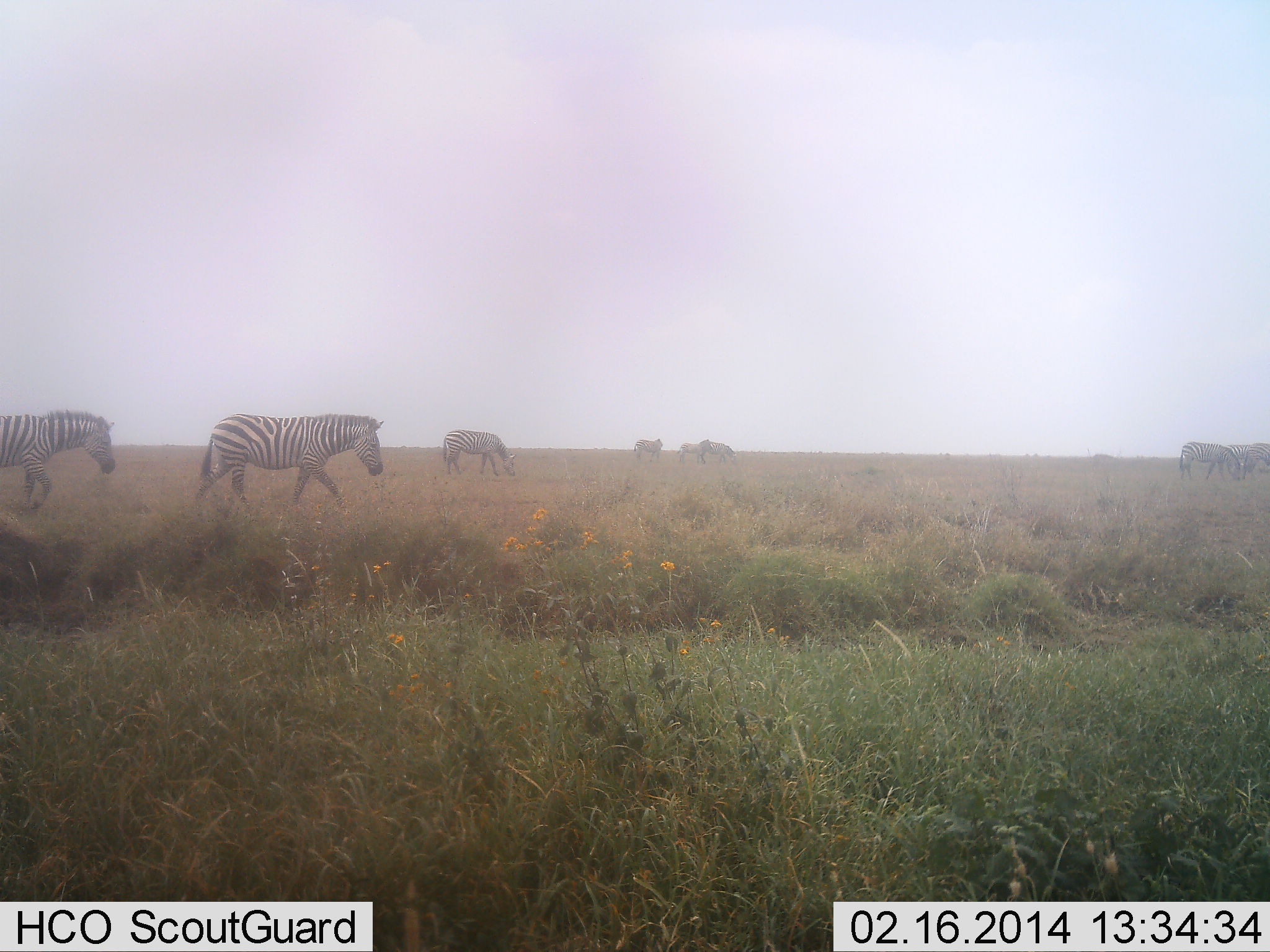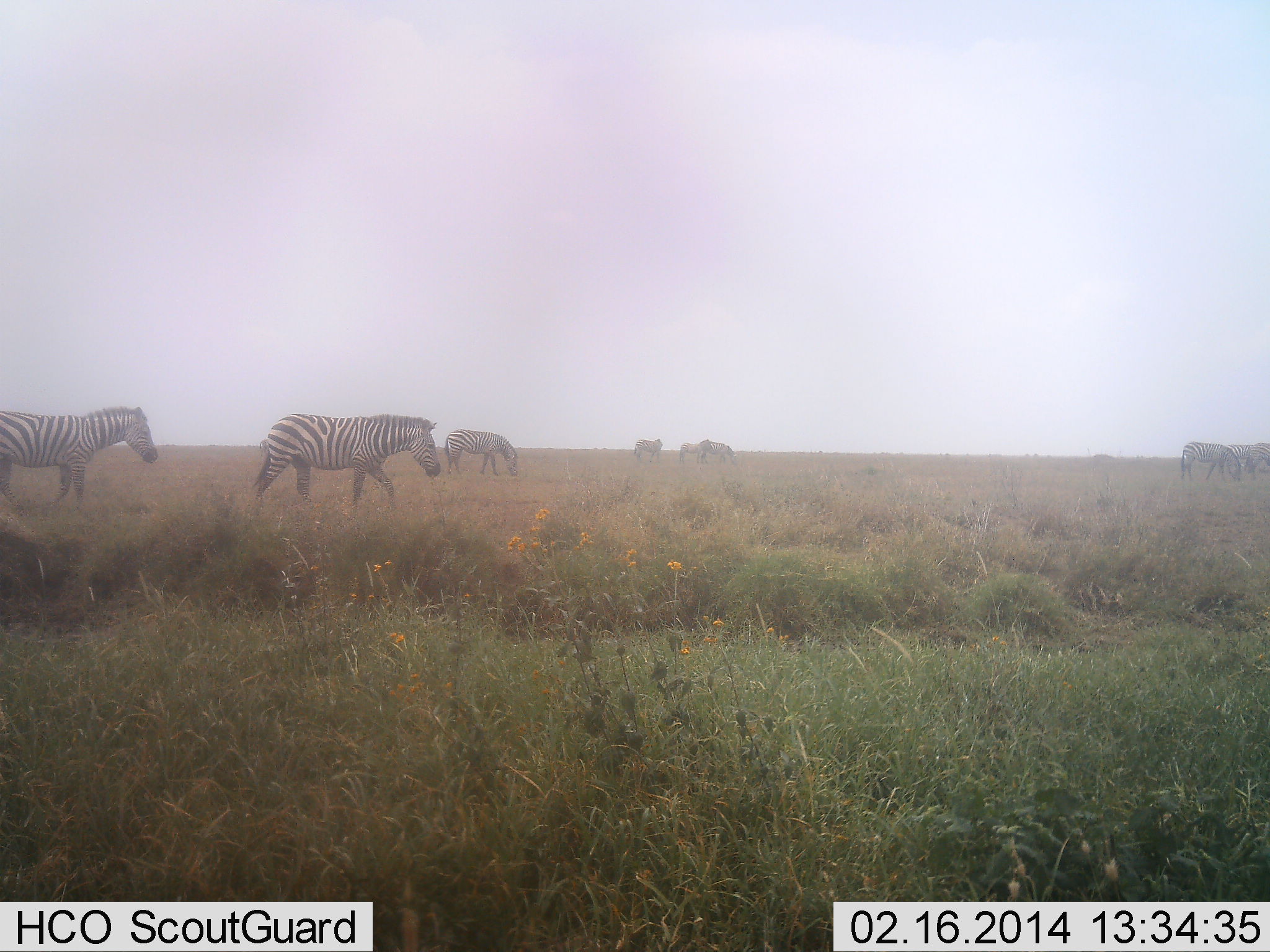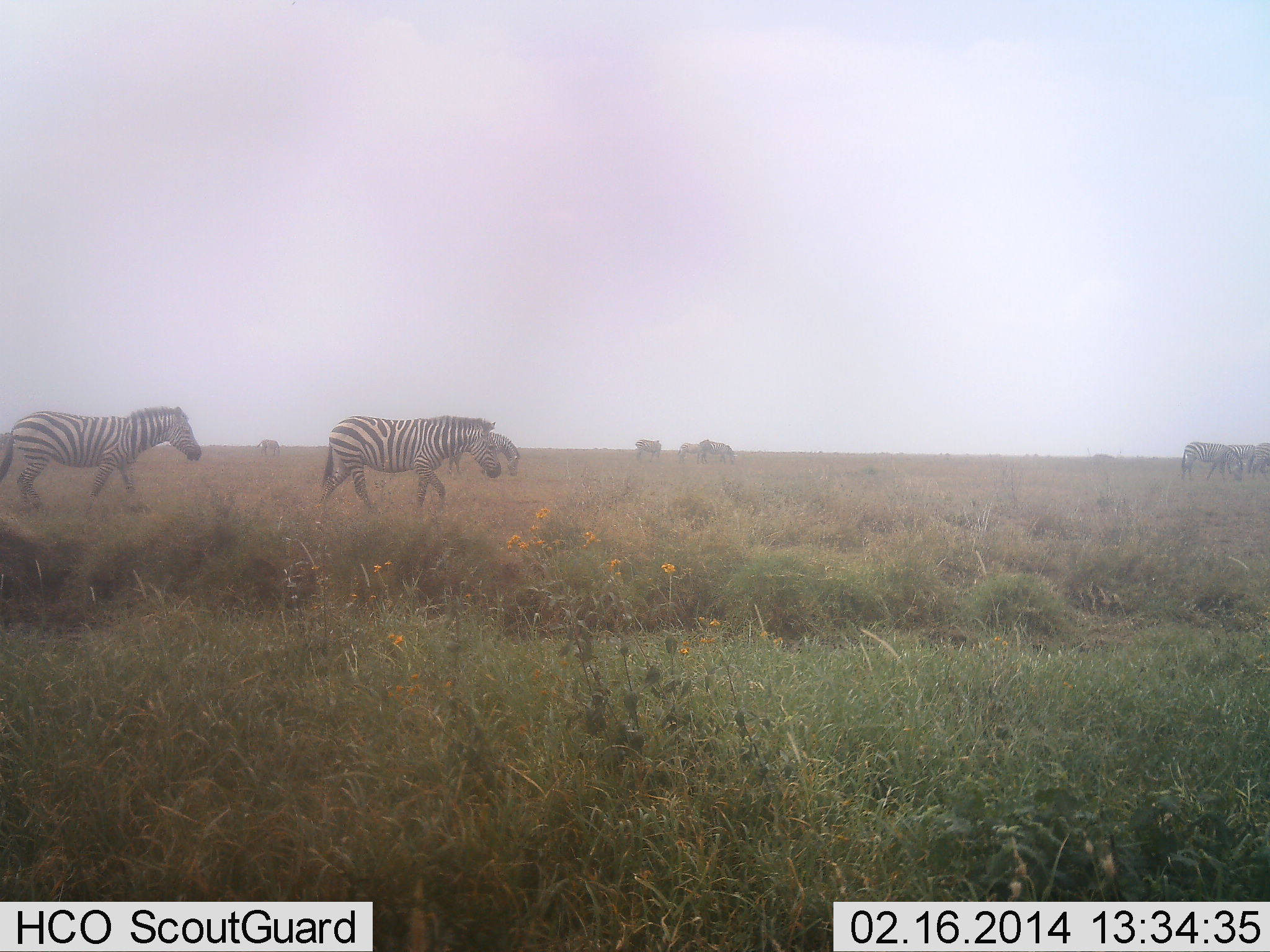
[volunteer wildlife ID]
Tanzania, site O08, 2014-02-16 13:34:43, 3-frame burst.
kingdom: Animalia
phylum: Chordata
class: Mammalia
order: Perissodactyla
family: Equidae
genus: Equus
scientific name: Equus quagga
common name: plains zebra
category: zebra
Zebra (plains zebra) (Equus quagga), count 9. Behavior (volunteer vote fractions): standing 20%, resting 0%, moving 90%, interacting 0%. Young present (vote fraction): 10%. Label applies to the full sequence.